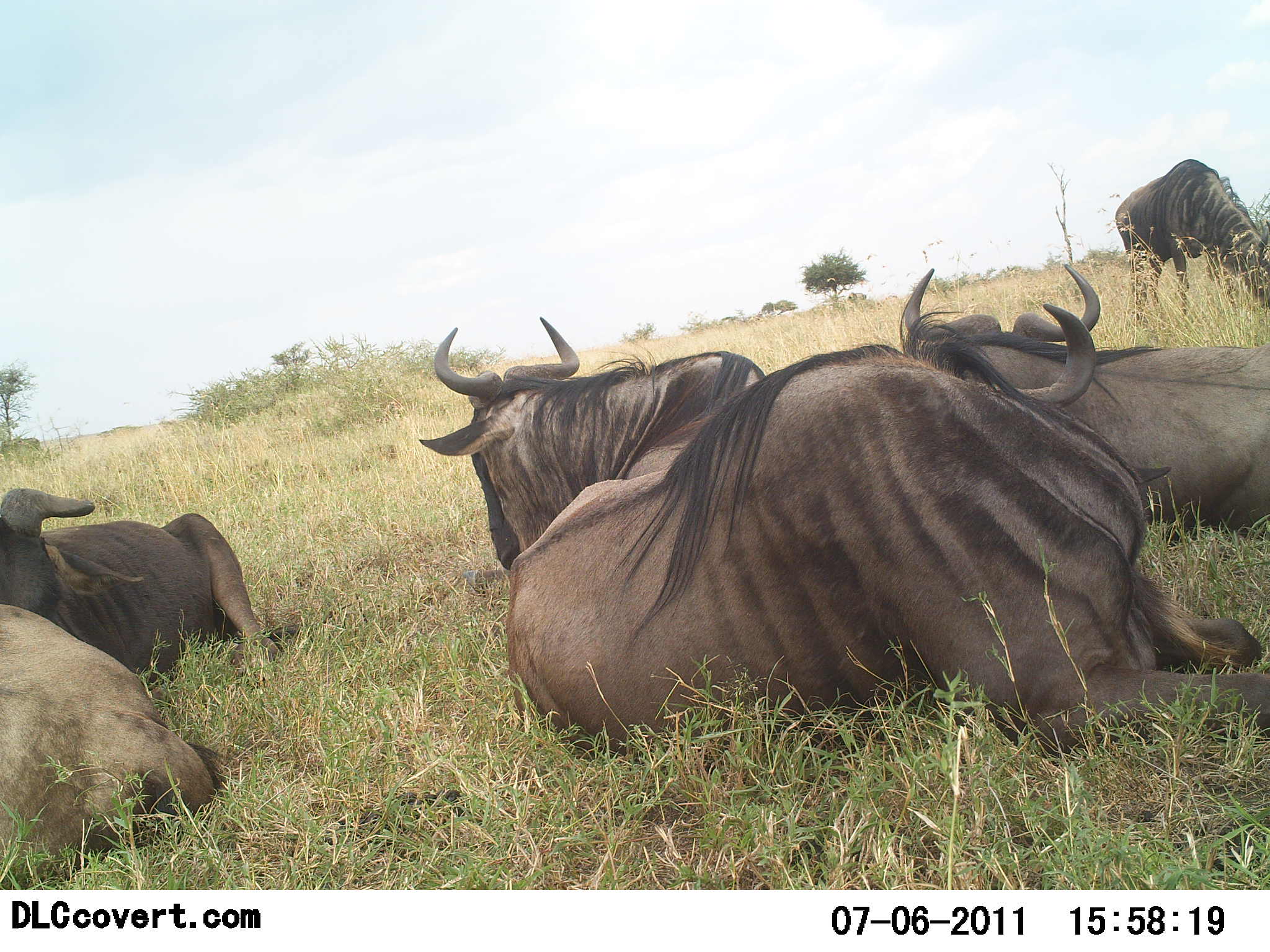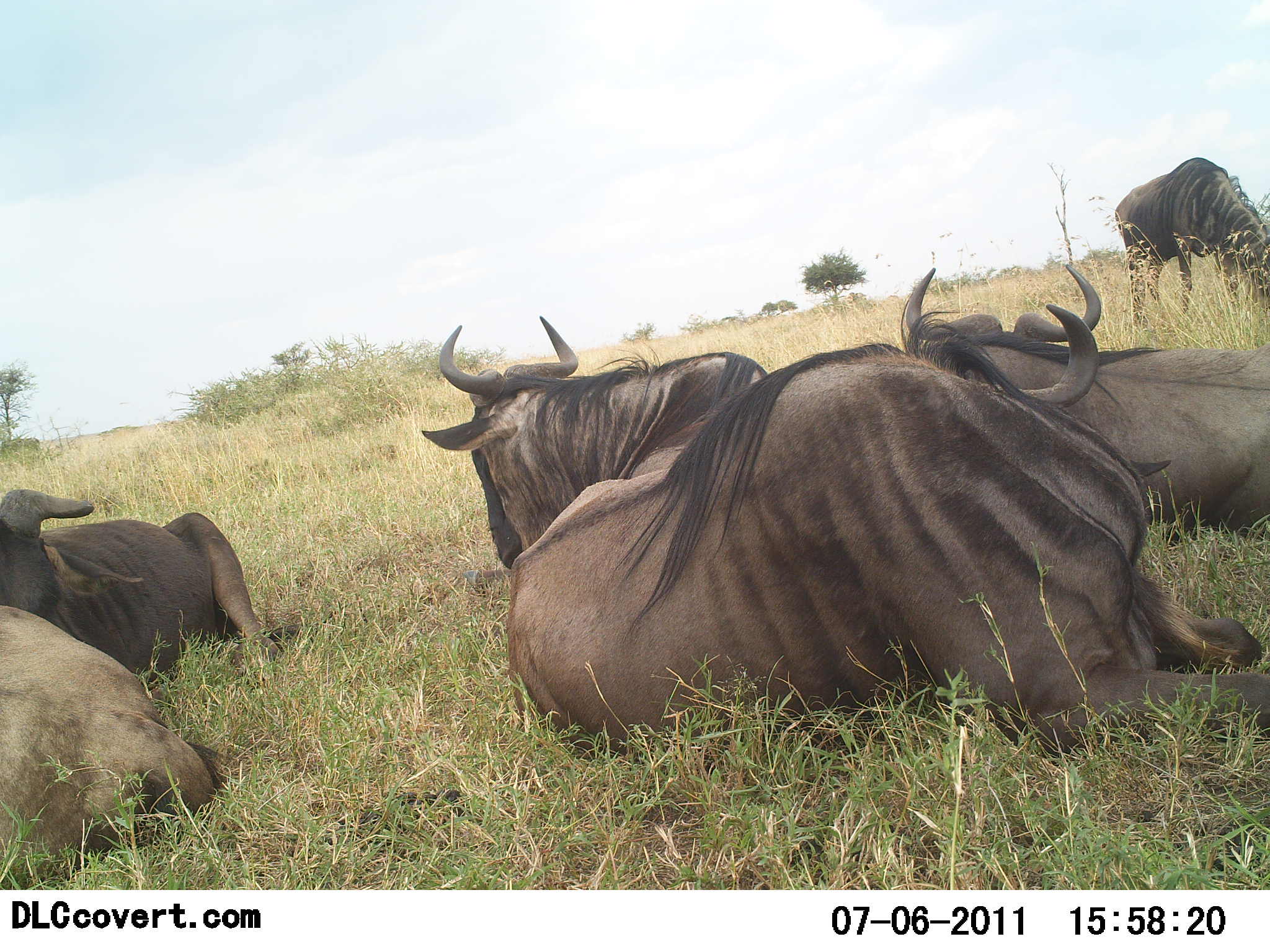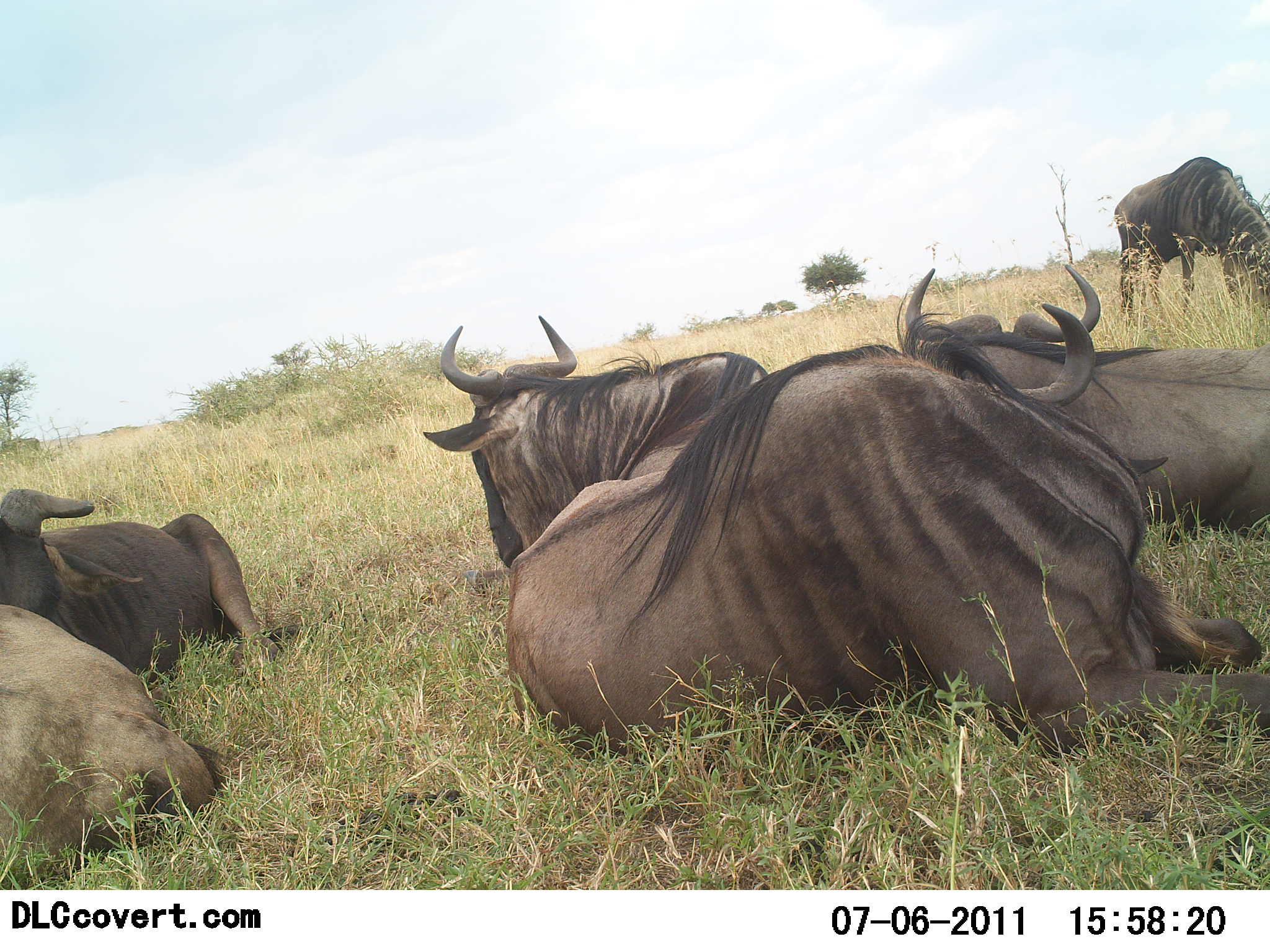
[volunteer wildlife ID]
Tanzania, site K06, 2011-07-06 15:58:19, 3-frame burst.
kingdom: Animalia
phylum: Chordata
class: Mammalia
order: Artiodactyla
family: Bovidae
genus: Connochaetes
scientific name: Connochaetes taurinus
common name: blue wildebeest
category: wildebeest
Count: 6.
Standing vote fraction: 10%.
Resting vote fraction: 100%.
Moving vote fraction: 0%.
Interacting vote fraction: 0%.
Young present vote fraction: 0%.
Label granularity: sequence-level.